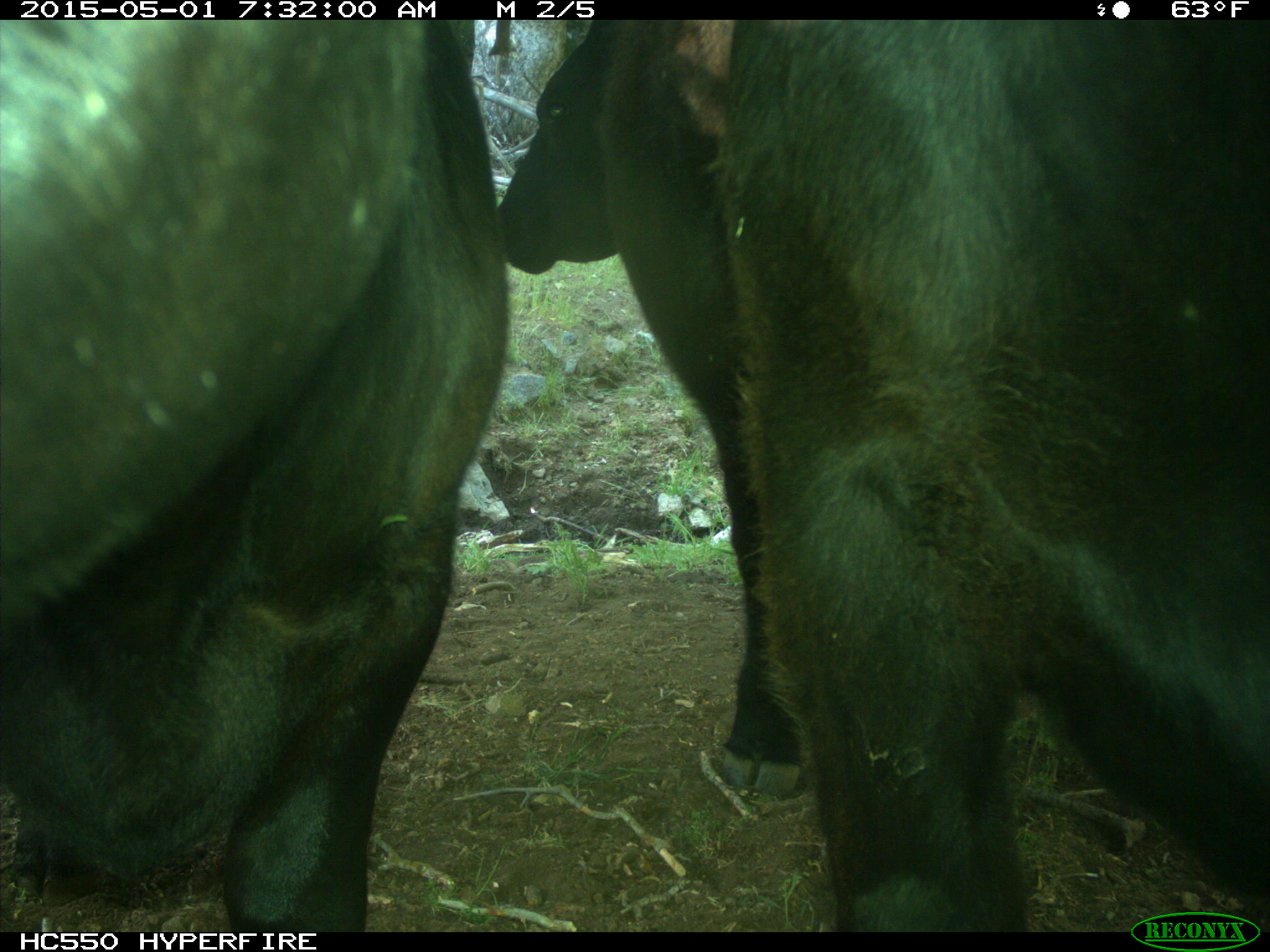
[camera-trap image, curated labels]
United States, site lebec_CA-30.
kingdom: Animalia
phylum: Chordata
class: Mammalia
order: Artiodactyla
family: Bovidae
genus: Bos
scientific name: Bos taurus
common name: domestic cow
Bos taurus (domestic cow).